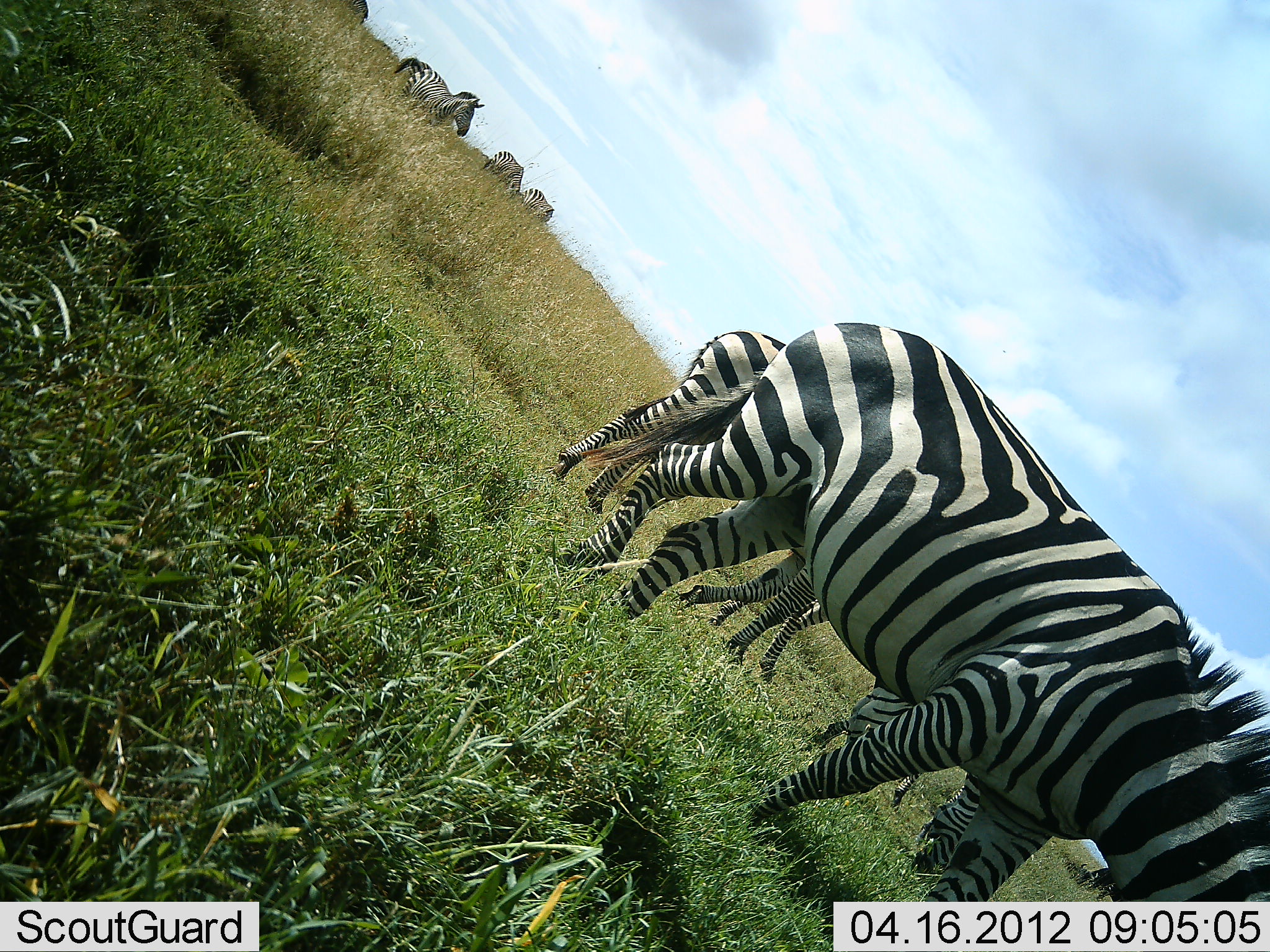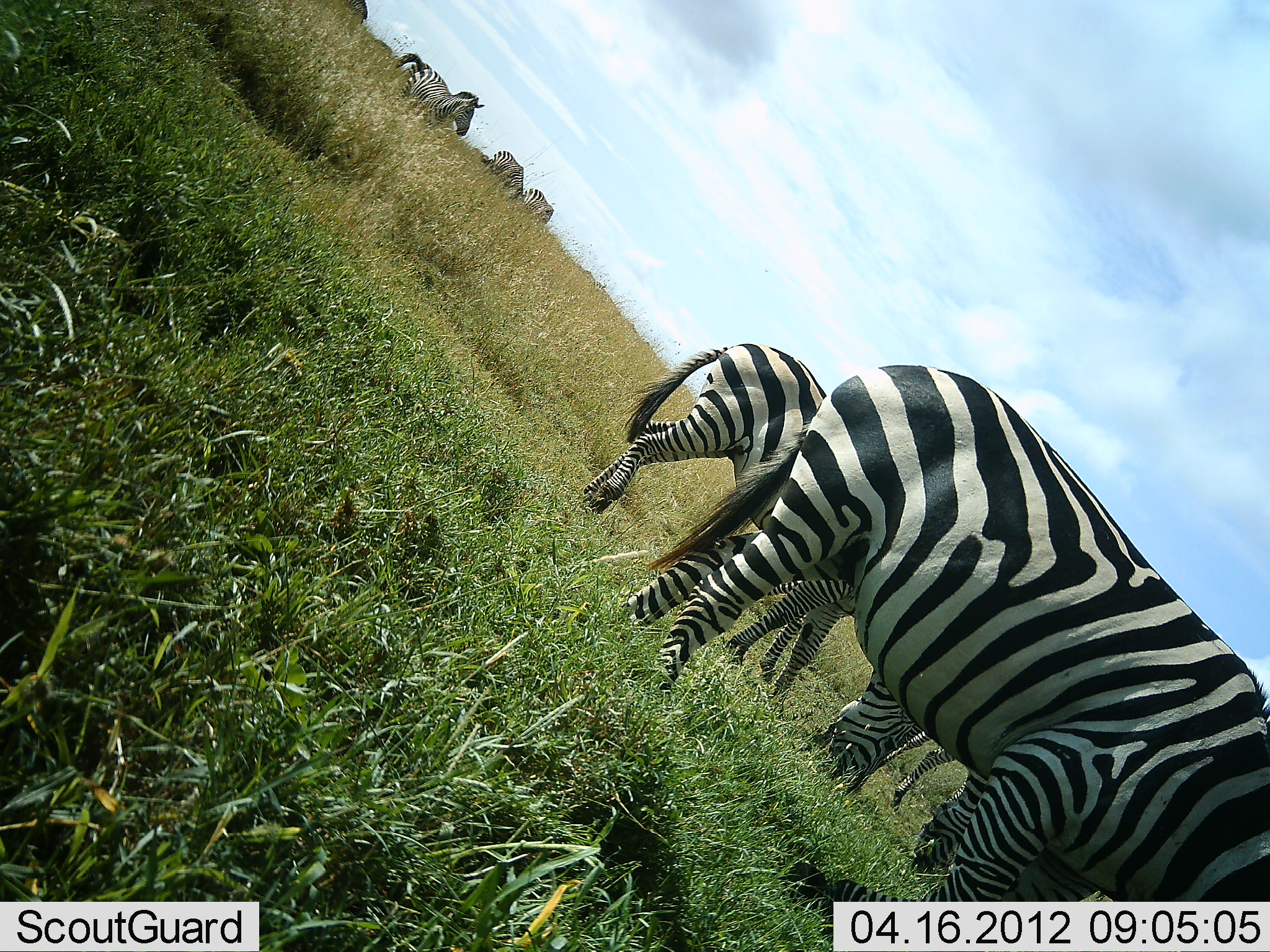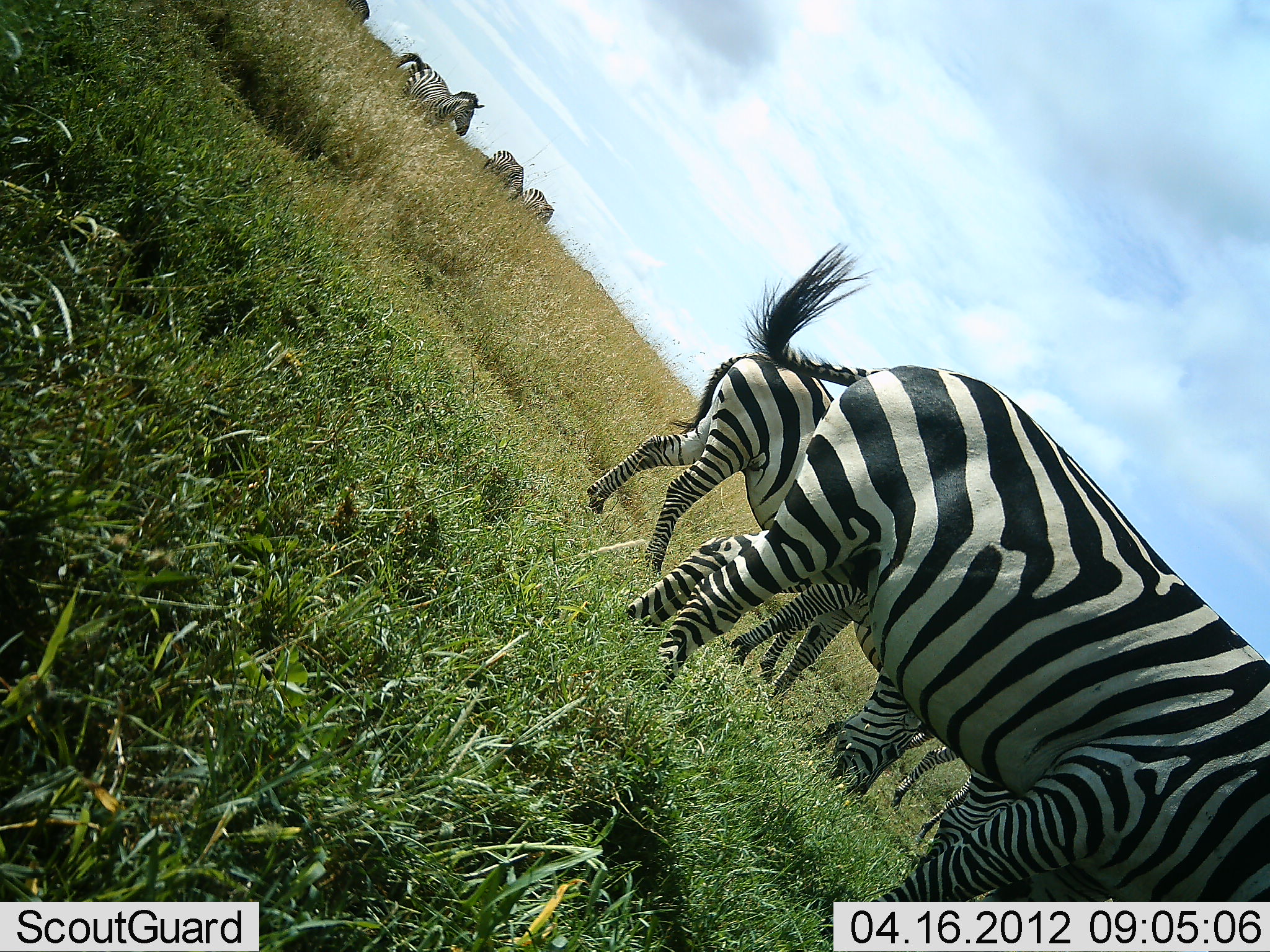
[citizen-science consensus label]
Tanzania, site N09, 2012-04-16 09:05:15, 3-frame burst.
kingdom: Animalia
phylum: Chordata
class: Mammalia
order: Perissodactyla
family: Equidae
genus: Equus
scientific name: Equus quagga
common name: plains zebra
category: zebra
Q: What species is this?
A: Zebra (plains zebra) (Equus quagga).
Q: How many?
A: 8.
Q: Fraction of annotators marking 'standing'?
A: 47%.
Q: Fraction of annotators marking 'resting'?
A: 0%.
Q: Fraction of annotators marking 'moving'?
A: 13%.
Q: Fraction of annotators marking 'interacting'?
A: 0%.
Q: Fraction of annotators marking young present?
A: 7%.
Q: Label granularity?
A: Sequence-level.